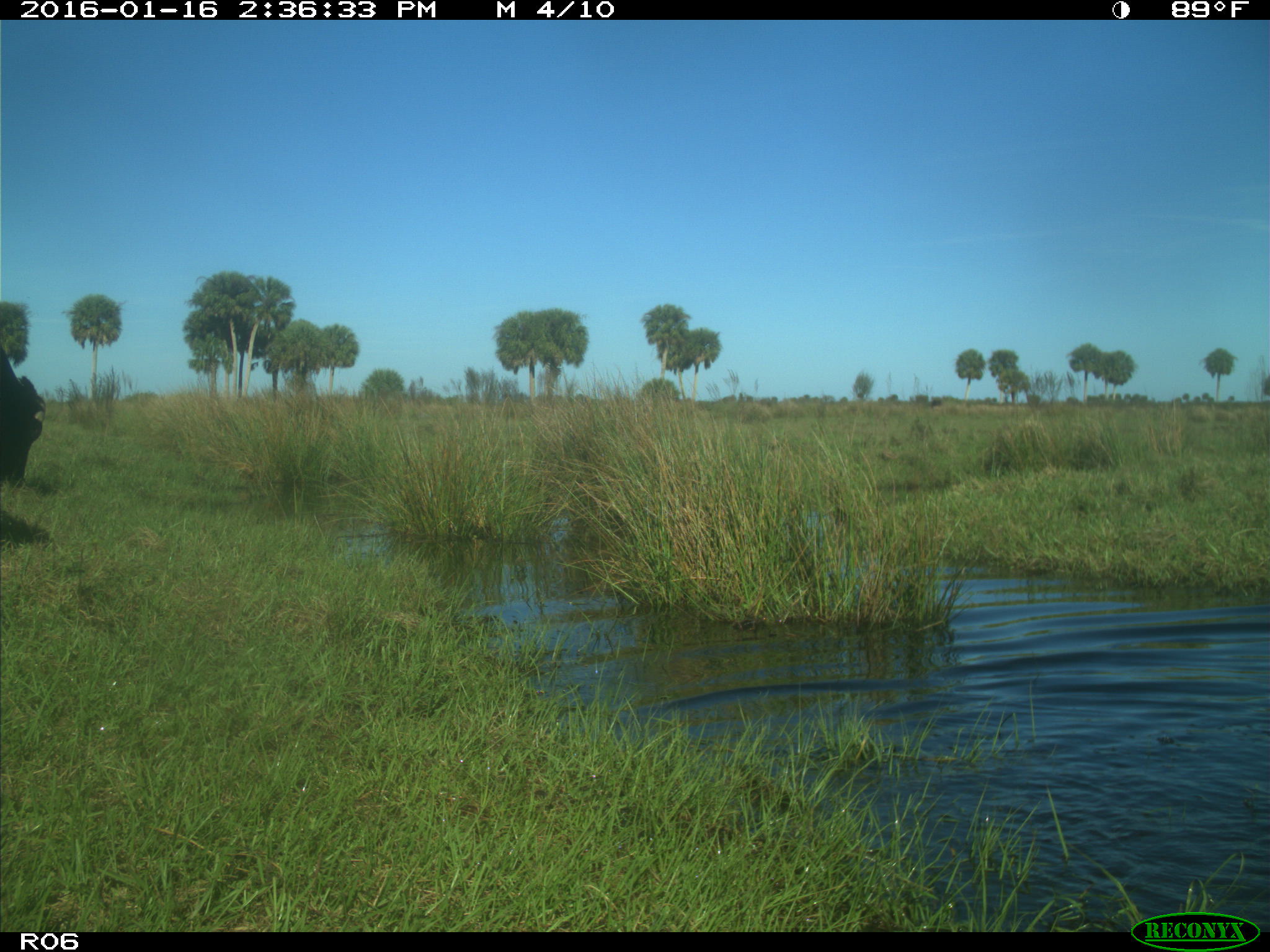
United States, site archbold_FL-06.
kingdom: Animalia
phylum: Chordata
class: Mammalia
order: Artiodactyla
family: Bovidae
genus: Bos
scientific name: Bos taurus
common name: domestic cow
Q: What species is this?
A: Bos taurus (domestic cow).